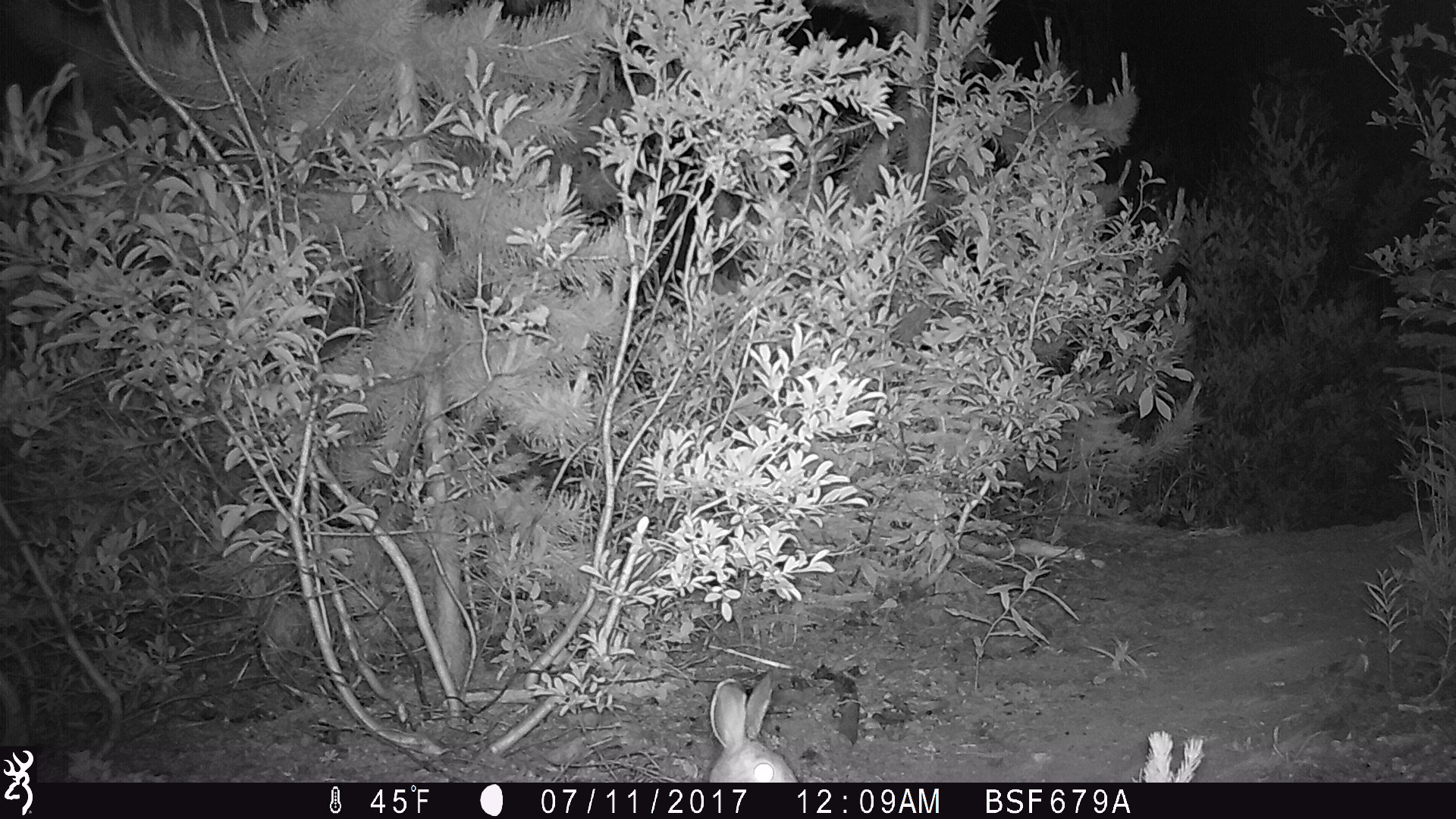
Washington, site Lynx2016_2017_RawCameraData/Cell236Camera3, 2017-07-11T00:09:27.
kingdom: Animalia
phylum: Chordata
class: Mammalia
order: Lagomorpha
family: Leporidae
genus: Lepus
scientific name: Lepus americanus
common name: snowshoe hare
Lepus americanus (snowshoe hare). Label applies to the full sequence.